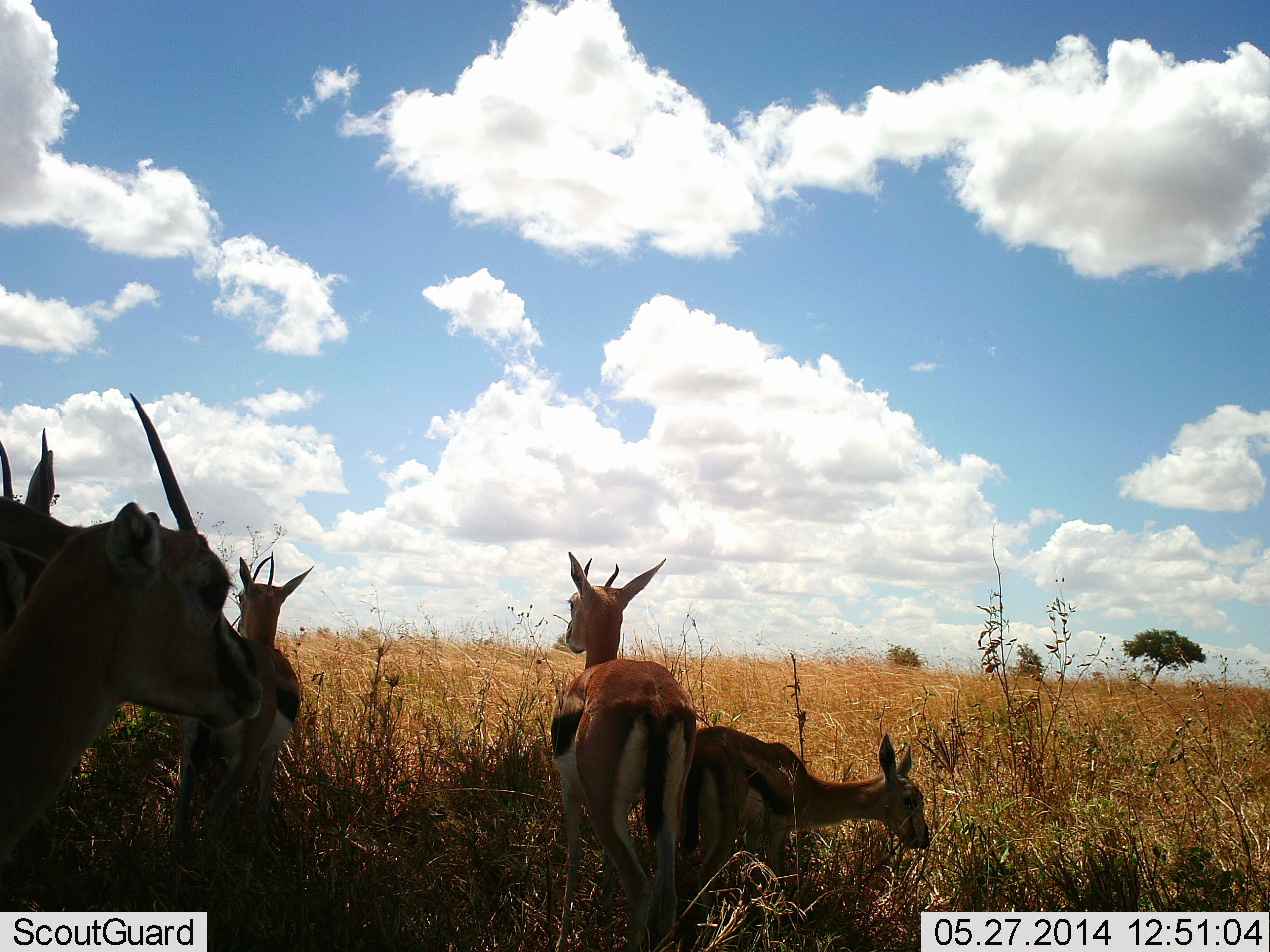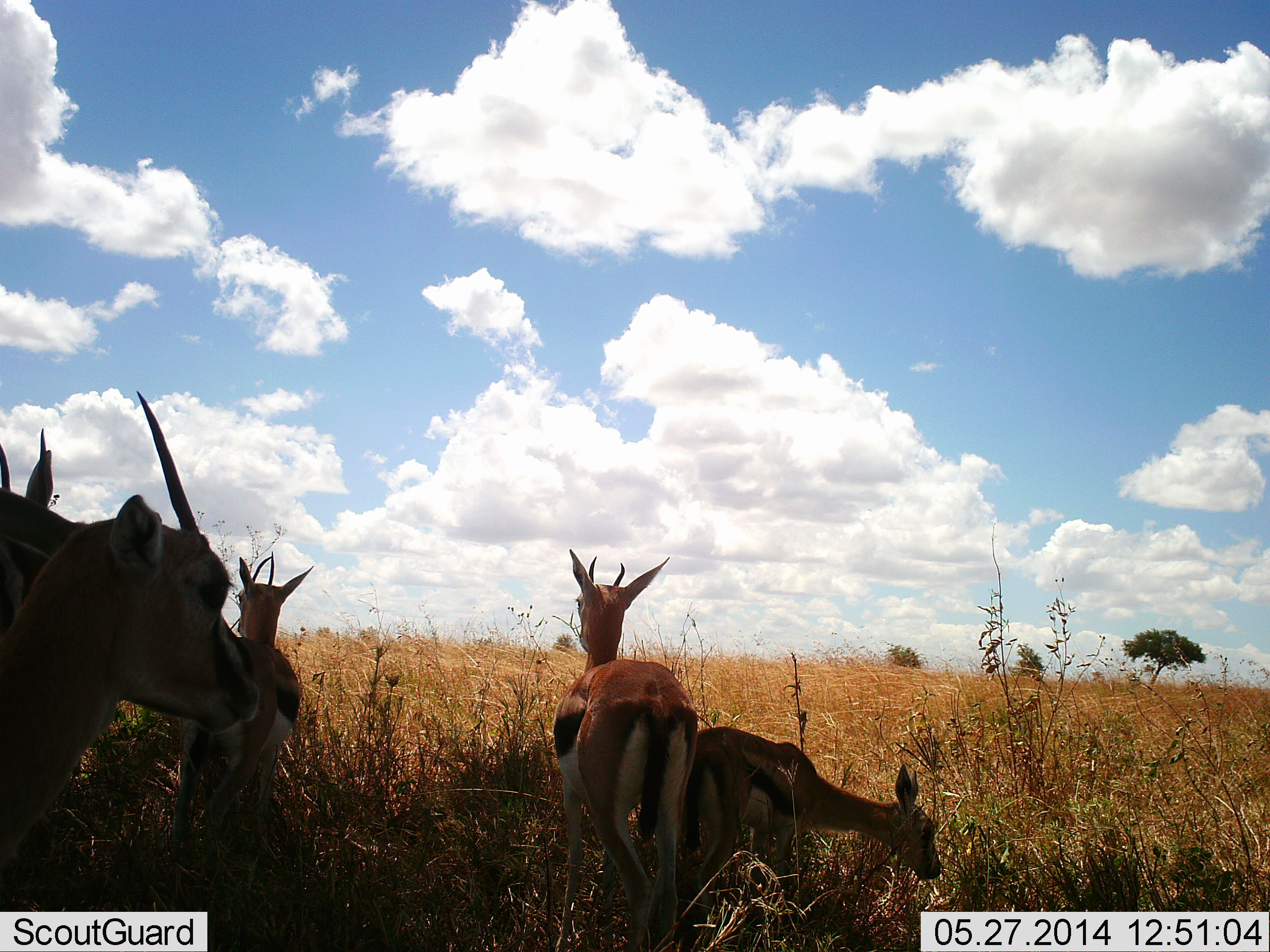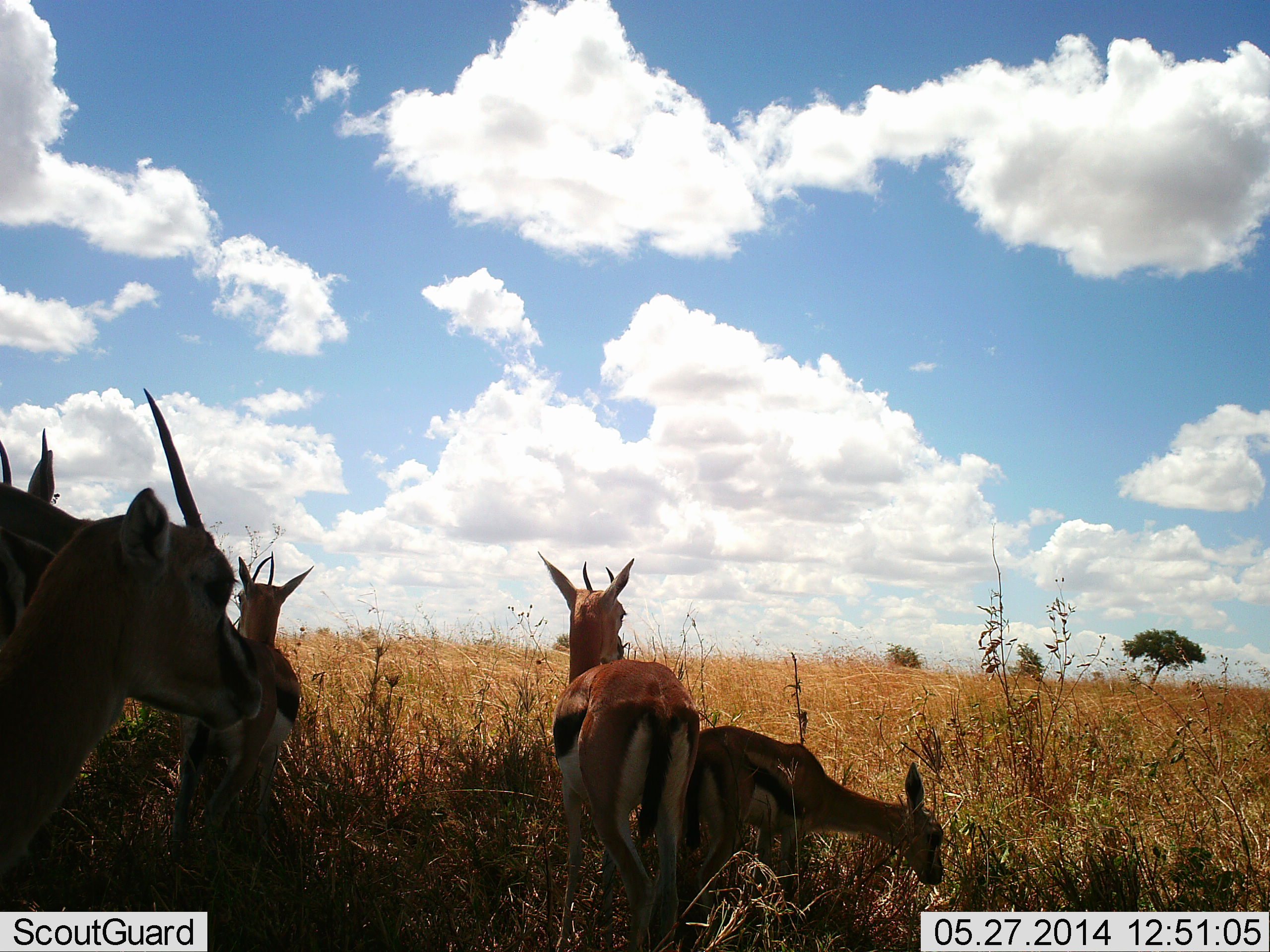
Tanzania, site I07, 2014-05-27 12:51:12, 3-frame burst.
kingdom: Animalia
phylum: Chordata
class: Mammalia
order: Artiodactyla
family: Bovidae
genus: Eudorcas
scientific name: Eudorcas thomsonii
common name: thomson's gazelle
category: gazellethomsons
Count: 5.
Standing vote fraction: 89%.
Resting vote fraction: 23%.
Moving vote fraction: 15%.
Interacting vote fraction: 11%.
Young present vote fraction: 6%.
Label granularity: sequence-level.